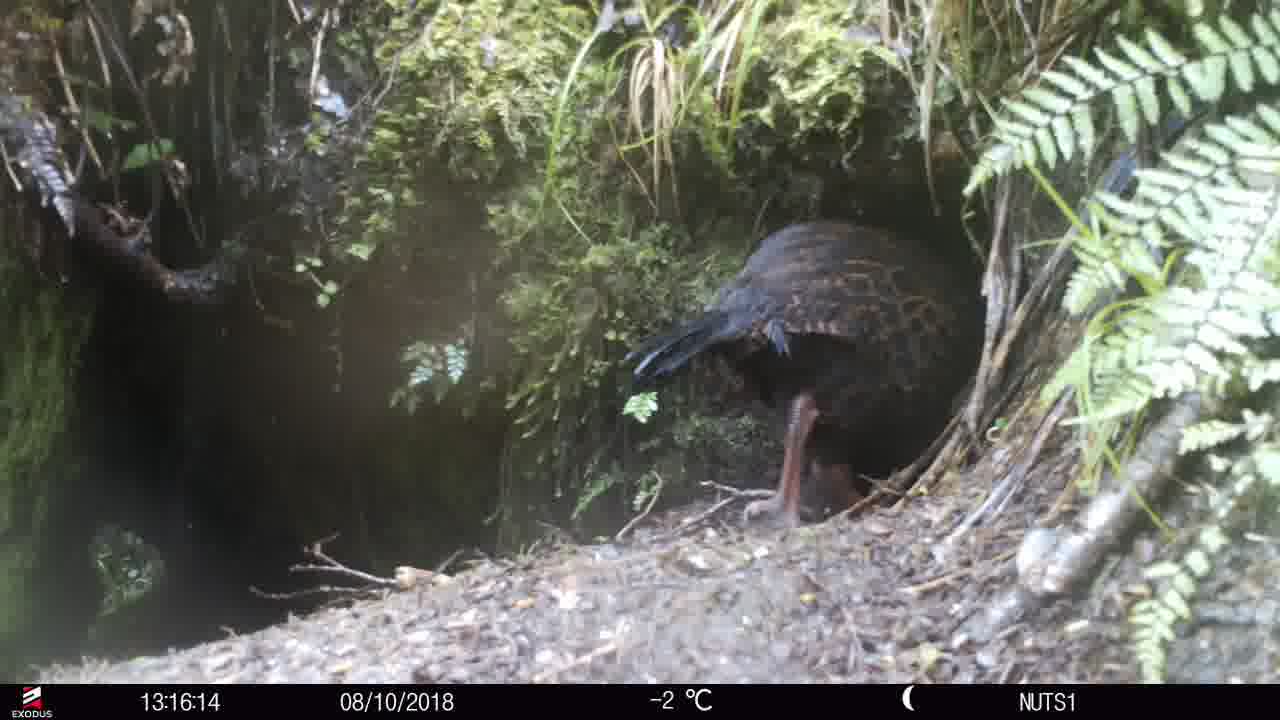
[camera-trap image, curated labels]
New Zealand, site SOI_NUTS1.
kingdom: Animalia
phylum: Chordata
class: Aves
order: Gruiformes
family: Rallidae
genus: Gallirallus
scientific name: Gallirallus australis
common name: weka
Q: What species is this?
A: Weka (Gallirallus australis).